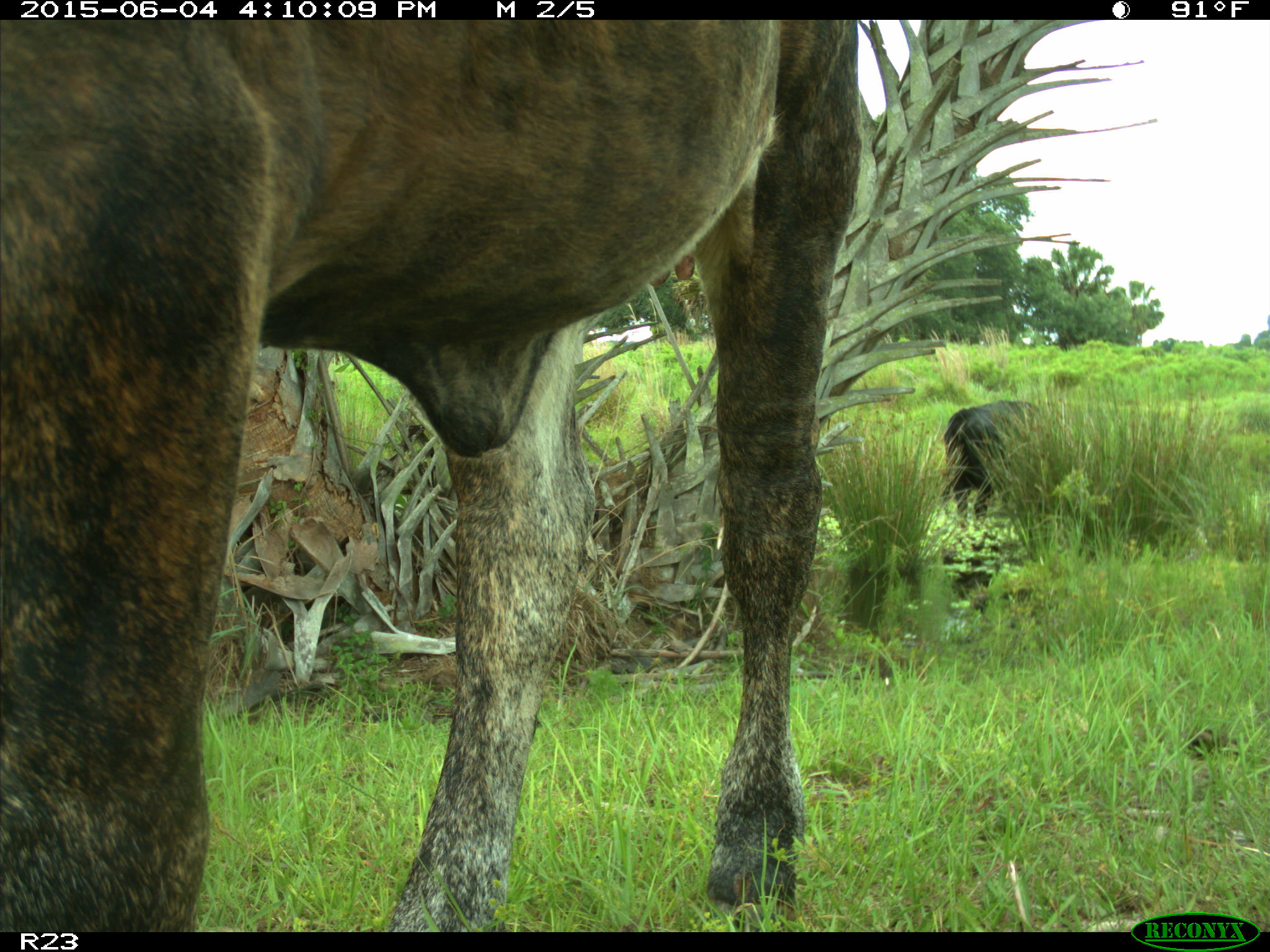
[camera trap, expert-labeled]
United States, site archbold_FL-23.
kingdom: Animalia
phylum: Chordata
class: Mammalia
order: Artiodactyla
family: Bovidae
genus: Bos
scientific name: Bos taurus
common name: domestic cow